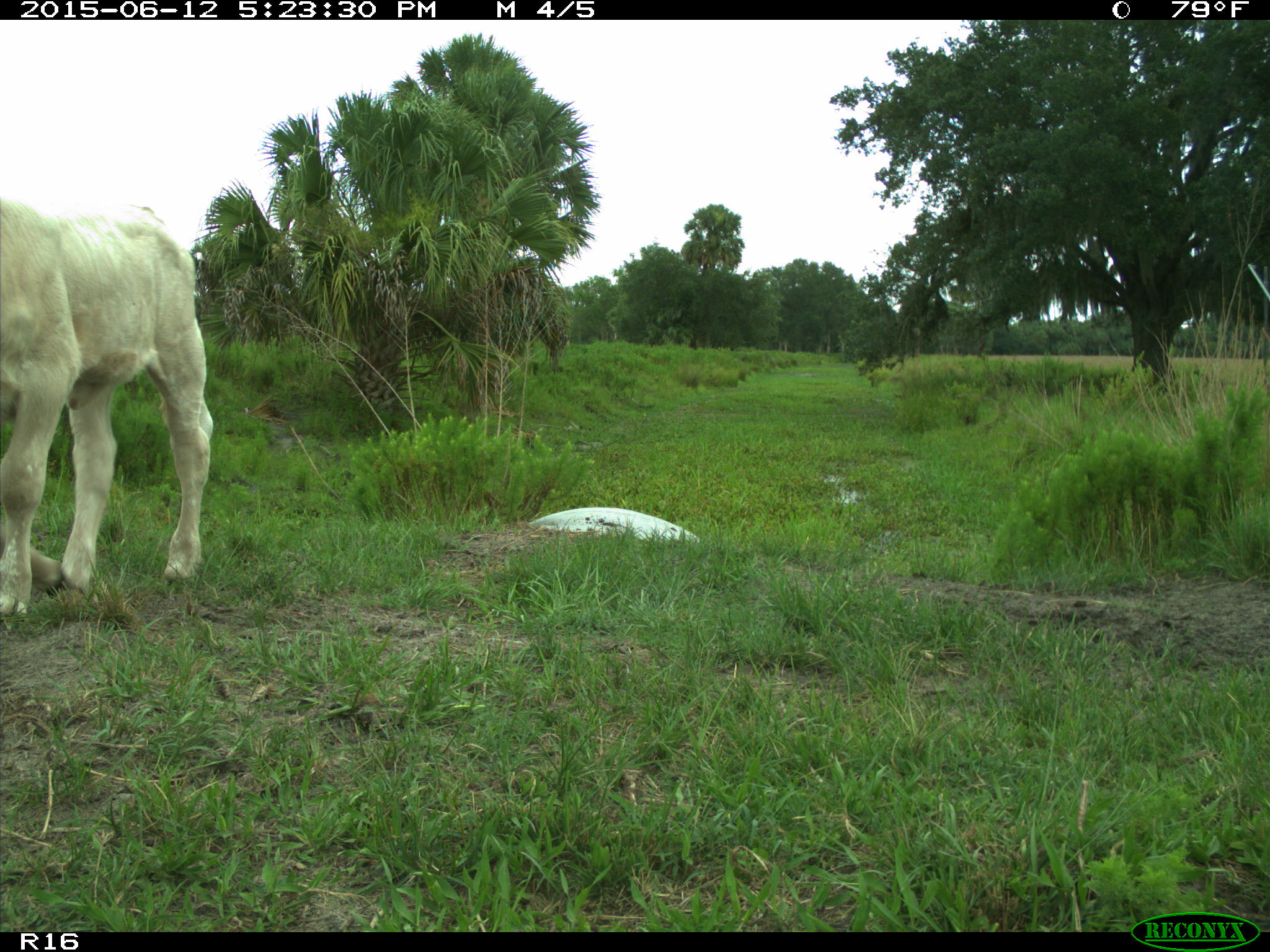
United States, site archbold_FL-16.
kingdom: Animalia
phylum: Chordata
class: Mammalia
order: Artiodactyla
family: Bovidae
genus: Bos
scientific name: Bos taurus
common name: domestic cow